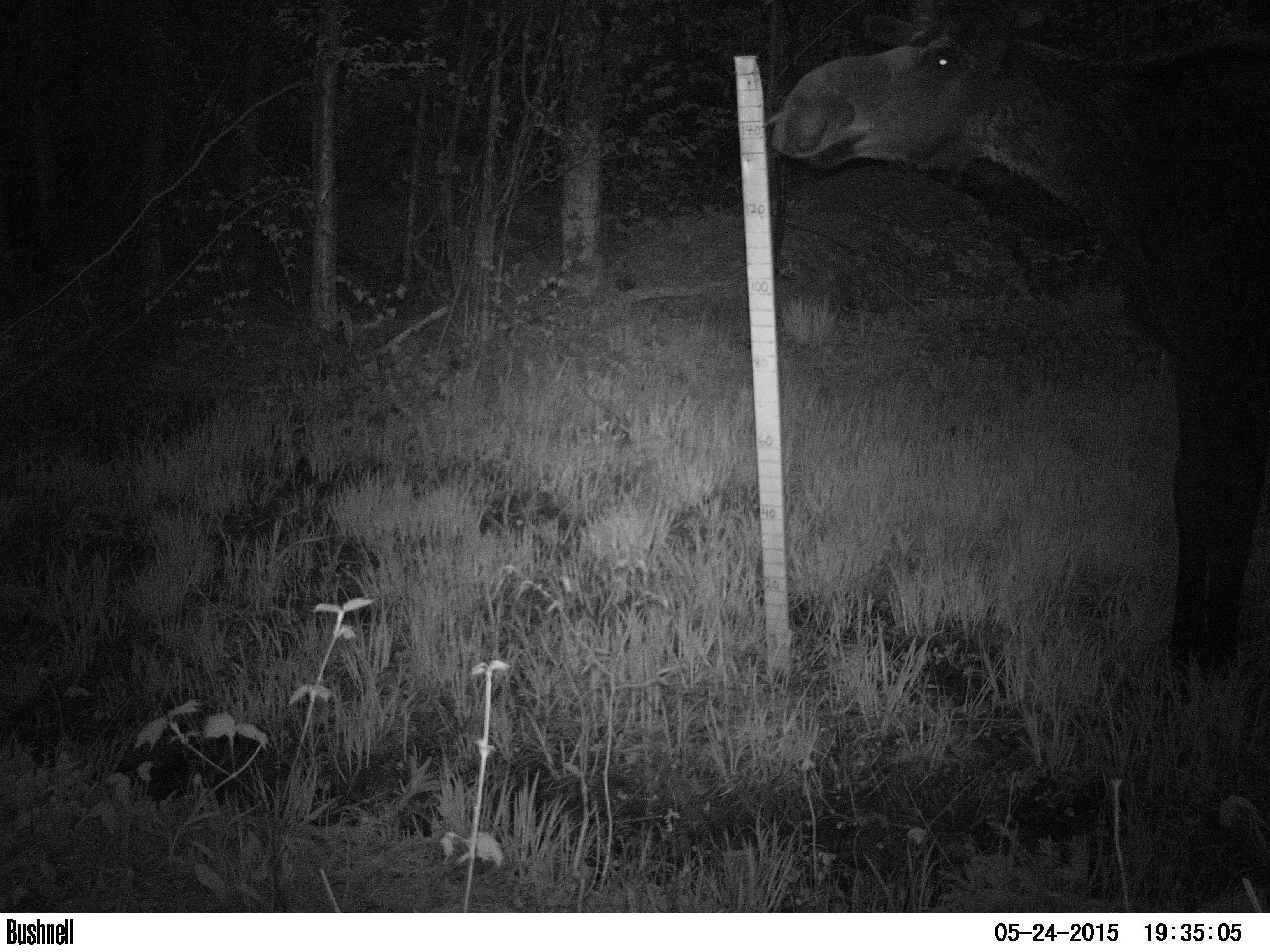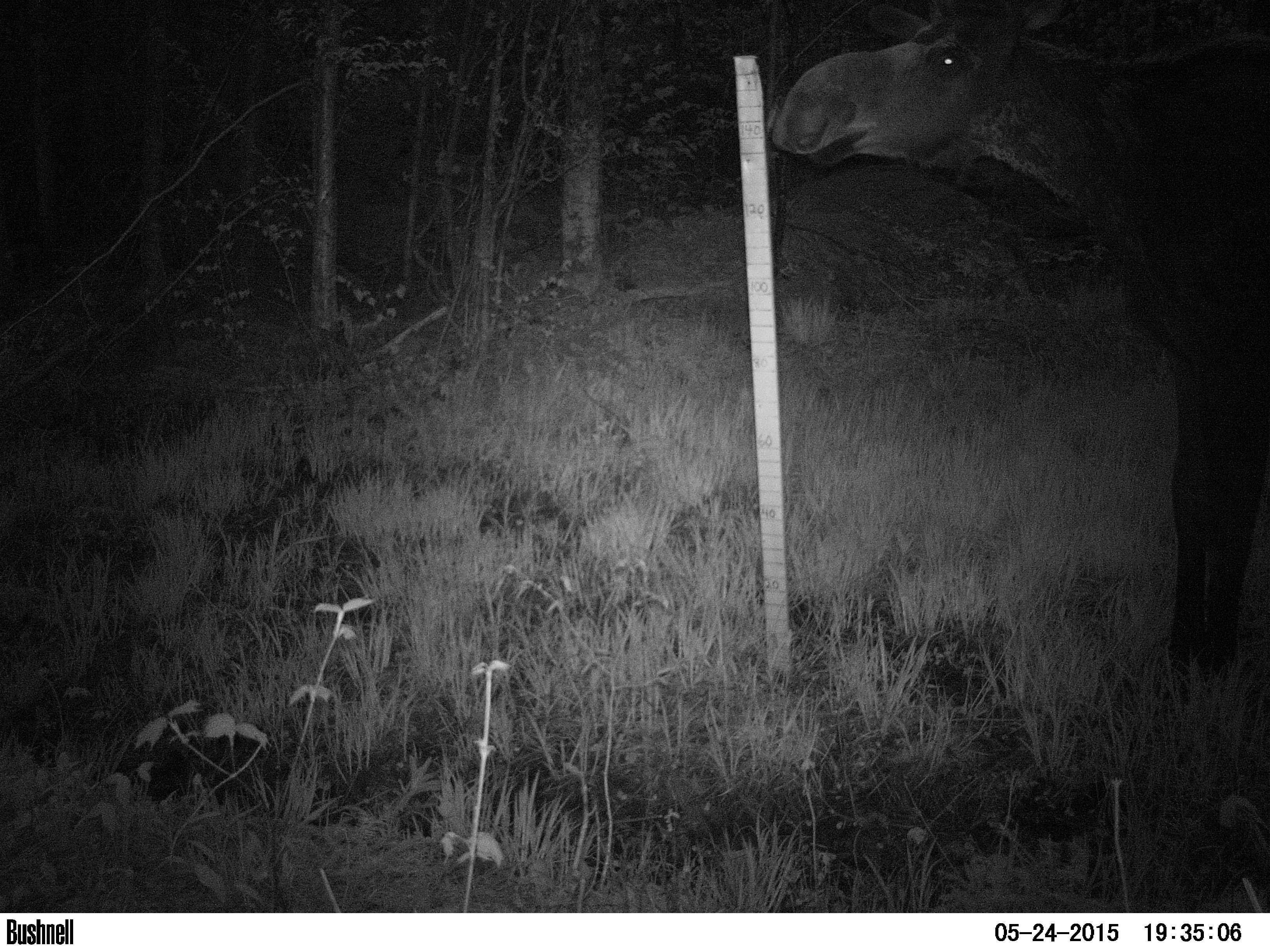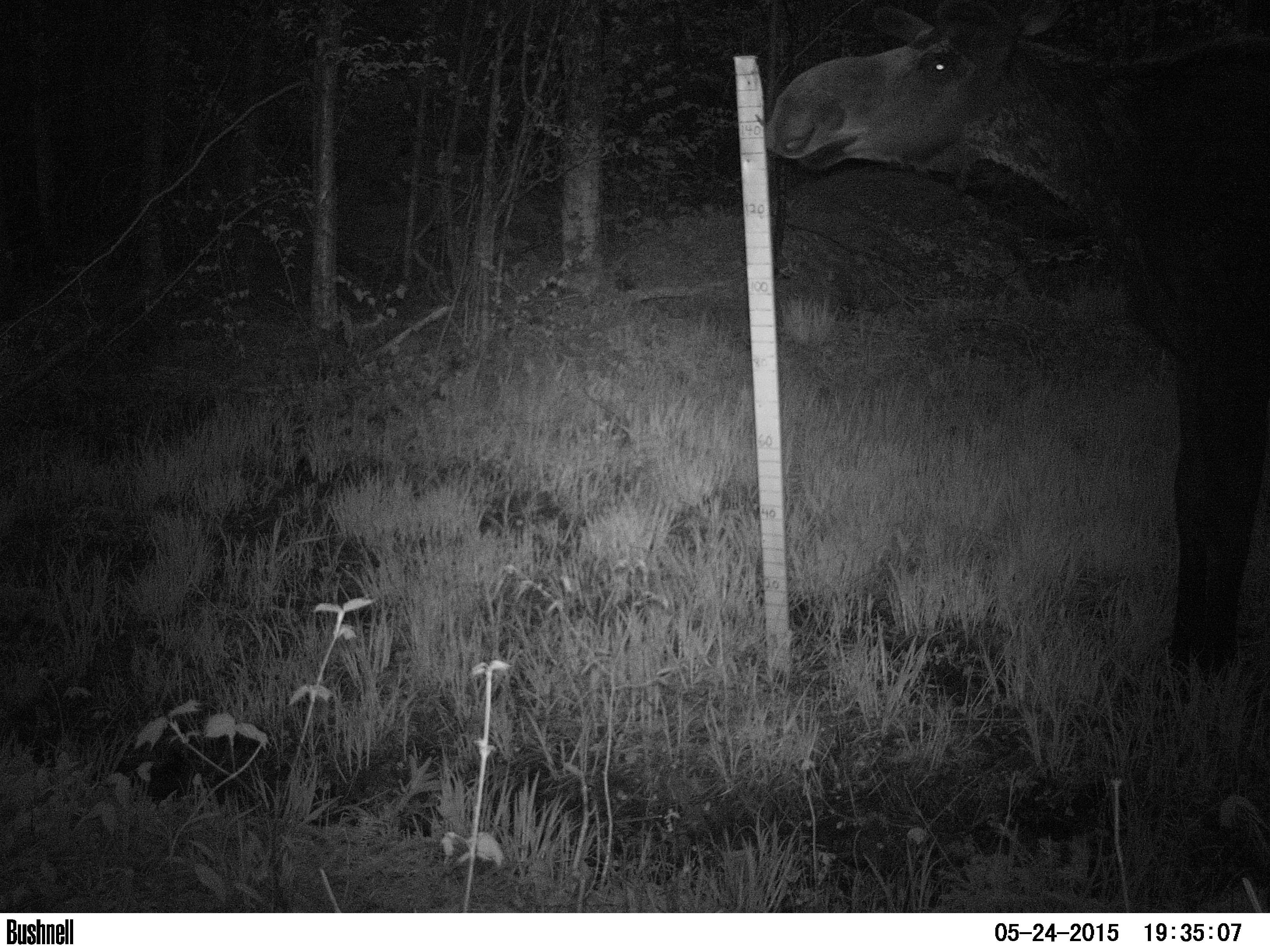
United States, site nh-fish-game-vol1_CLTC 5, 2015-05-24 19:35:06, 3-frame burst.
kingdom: Animalia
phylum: Chordata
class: Mammalia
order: Artiodactyla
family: Cervidae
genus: Alces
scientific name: Alces alces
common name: moose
Moose (Alces alces).